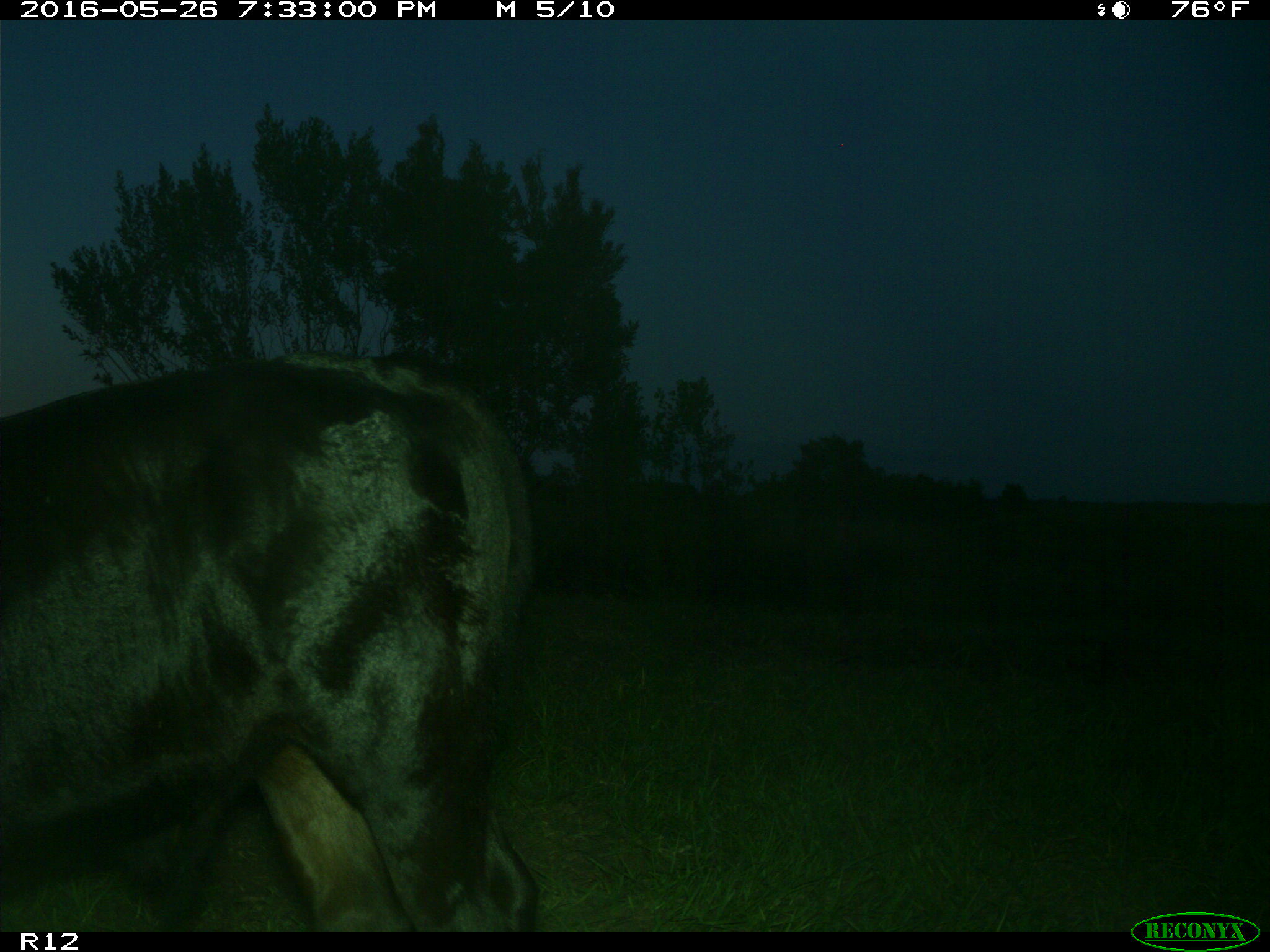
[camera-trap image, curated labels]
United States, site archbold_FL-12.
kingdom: Animalia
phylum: Chordata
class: Mammalia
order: Artiodactyla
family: Bovidae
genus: Bos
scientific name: Bos taurus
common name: domestic cow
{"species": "Bos taurus (domestic cow)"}